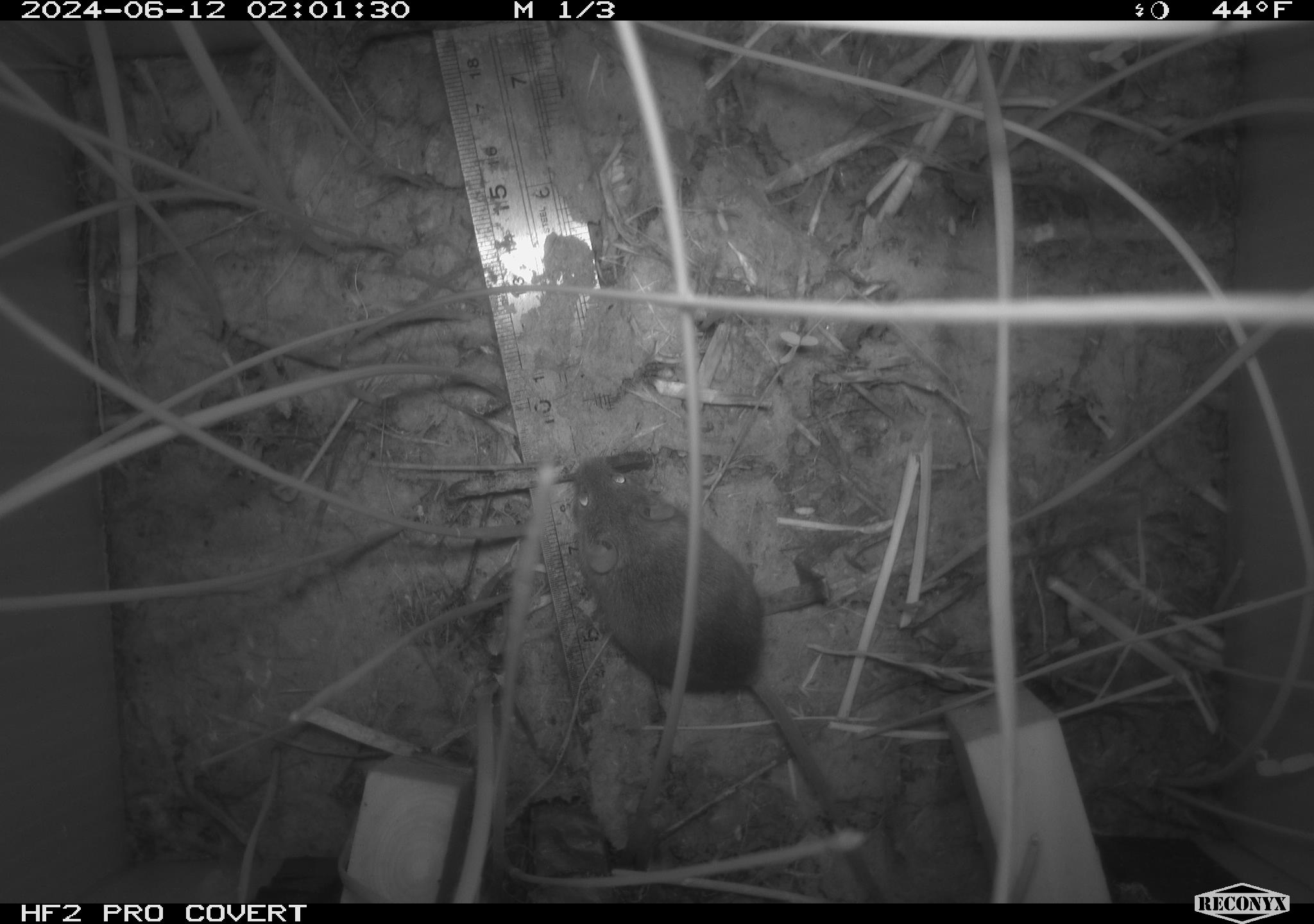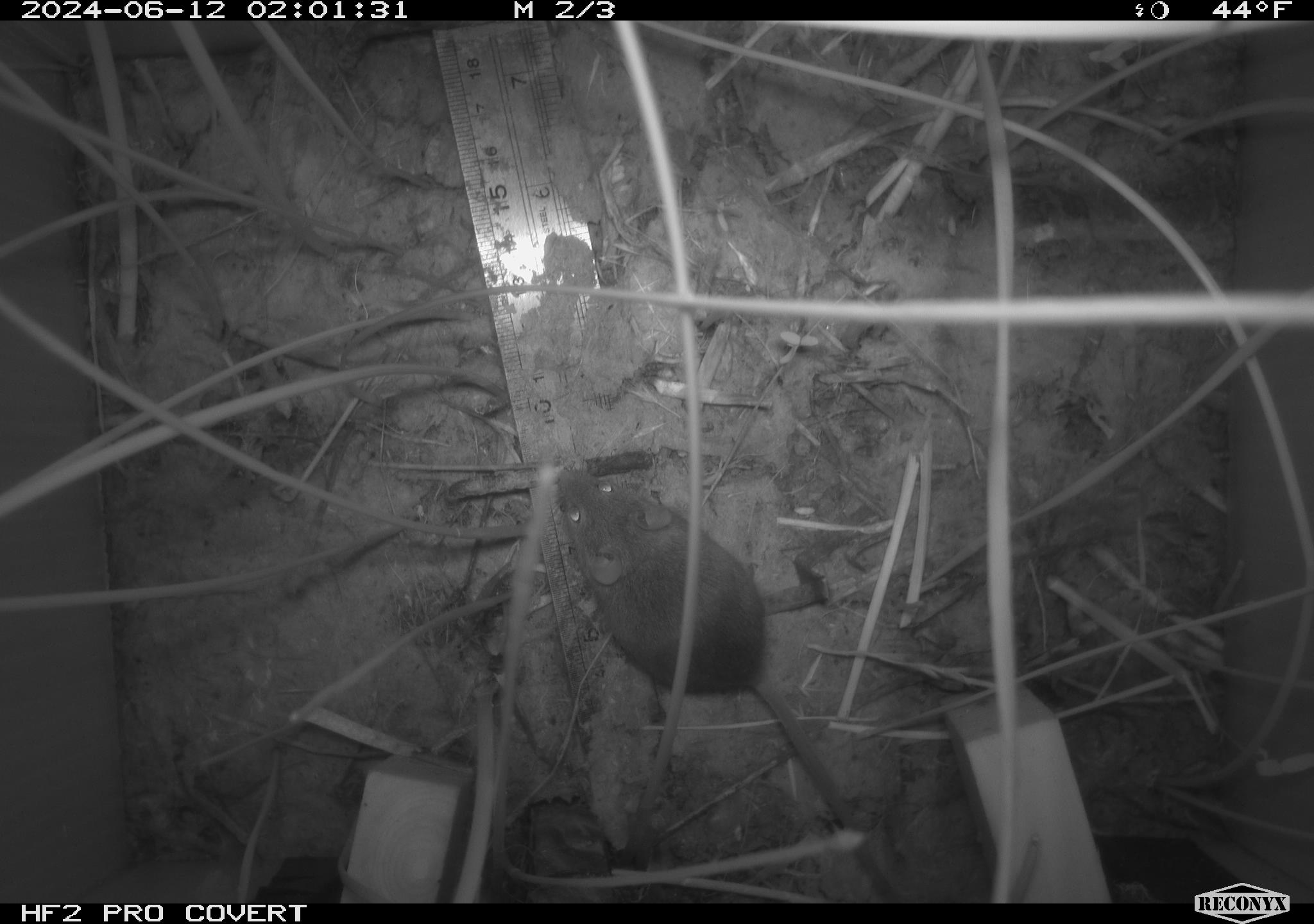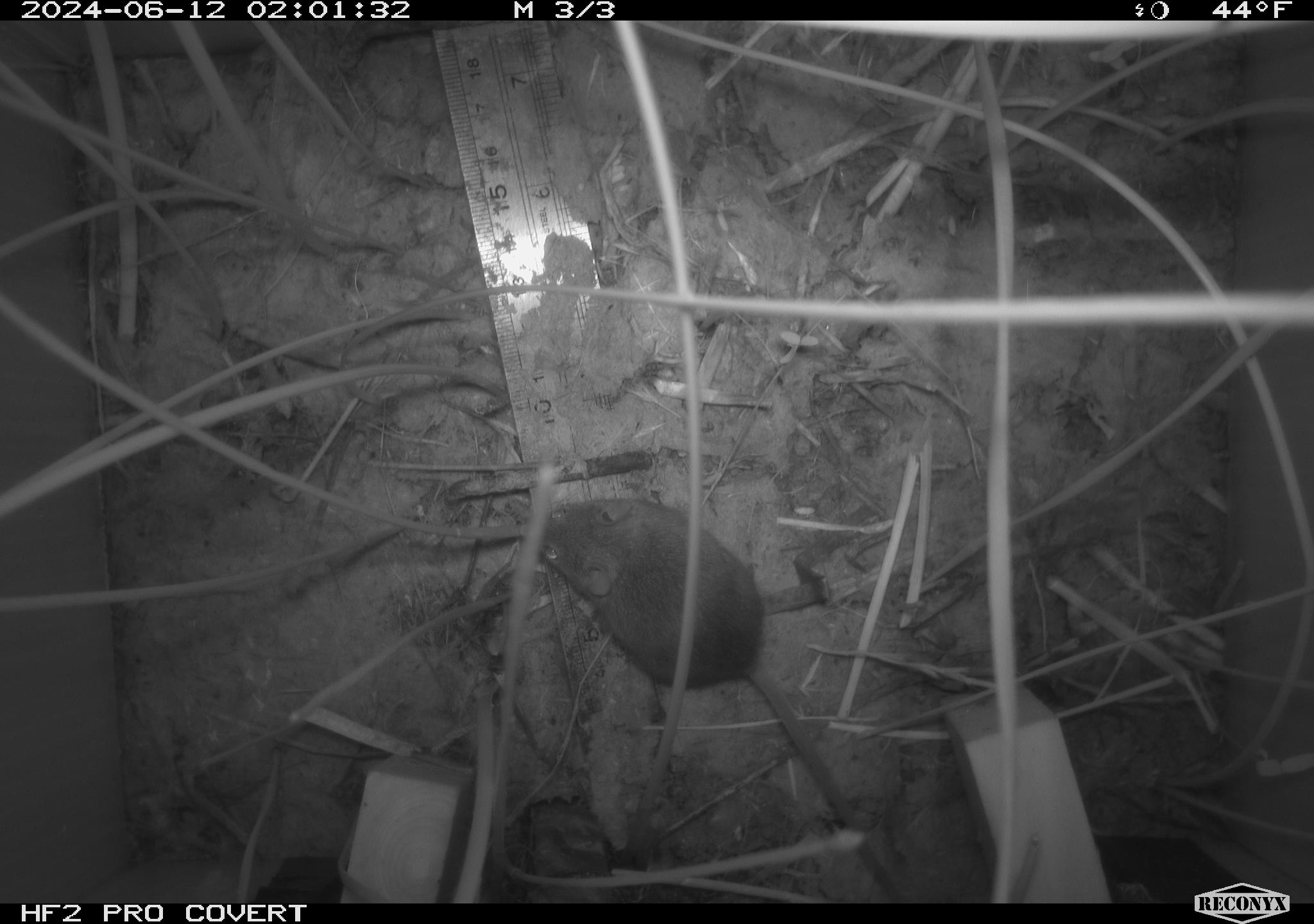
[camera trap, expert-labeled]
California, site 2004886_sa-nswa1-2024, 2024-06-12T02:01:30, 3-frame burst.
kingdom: Animalia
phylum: Chordata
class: Mammalia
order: Rodentia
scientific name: Rodentia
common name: rodent